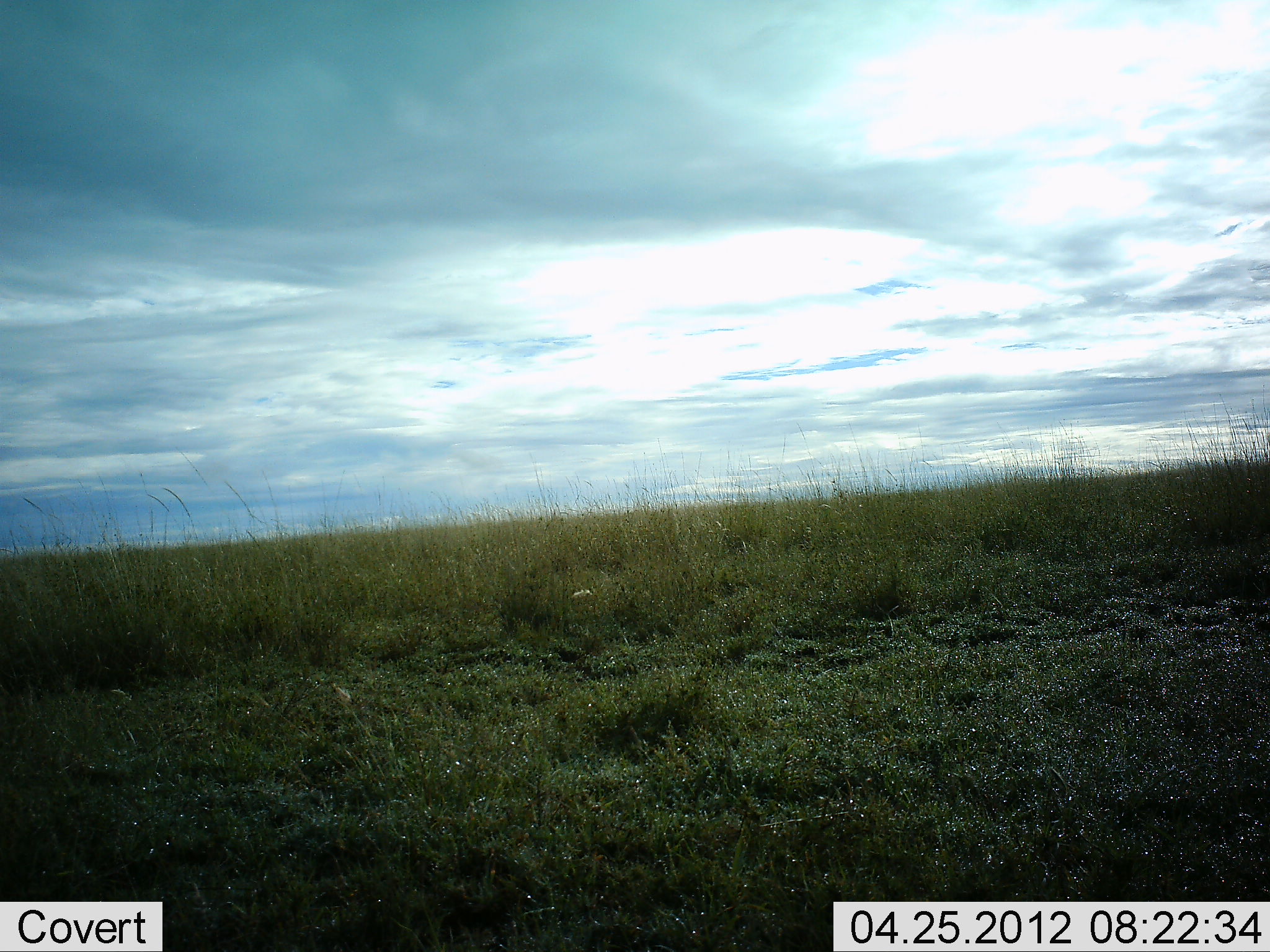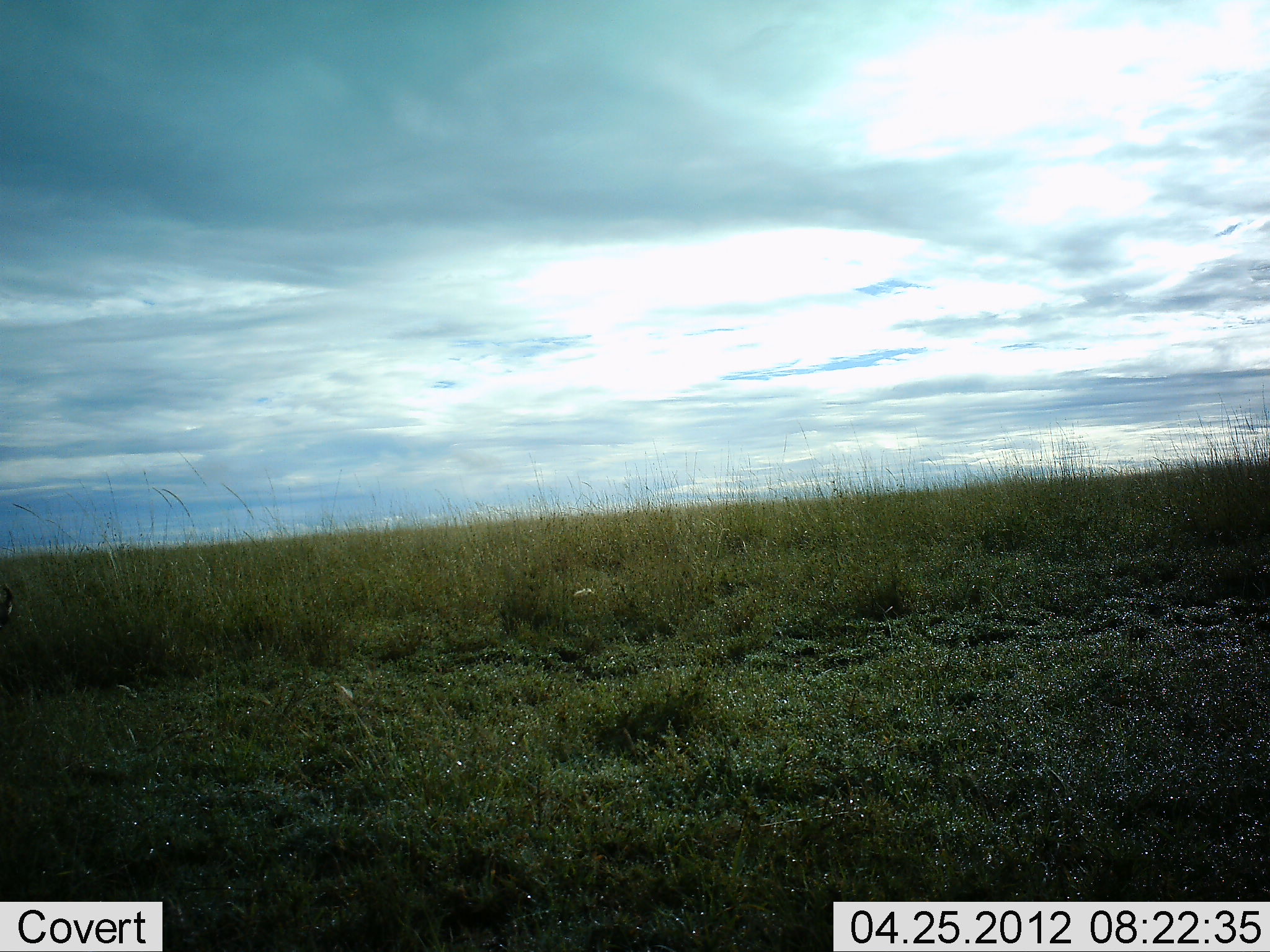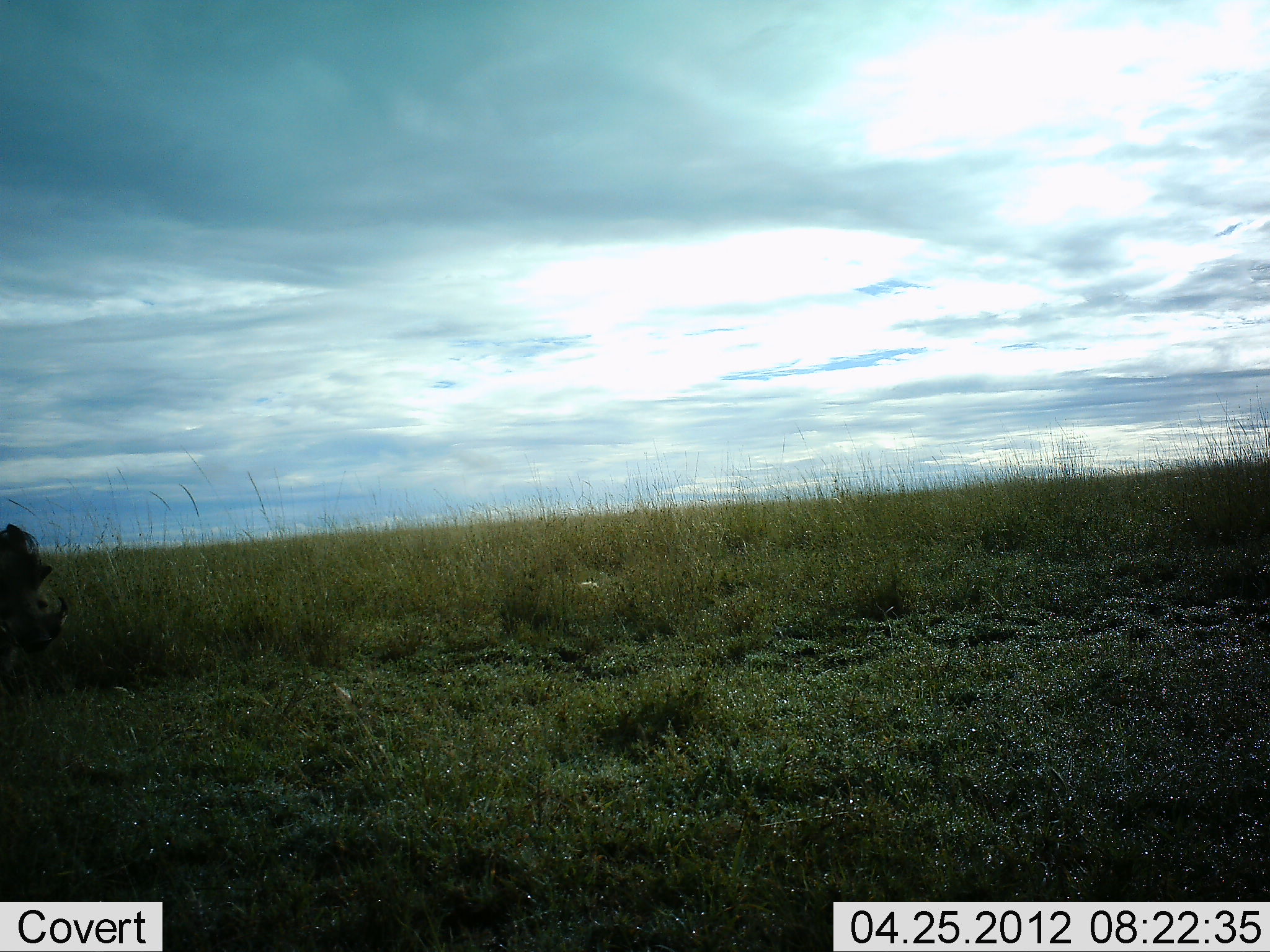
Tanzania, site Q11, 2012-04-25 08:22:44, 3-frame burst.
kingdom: Animalia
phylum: Chordata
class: Mammalia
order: Artiodactyla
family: Suidae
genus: Phacochoerus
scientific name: Phacochoerus africanus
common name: warthog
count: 1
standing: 0%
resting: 0%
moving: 94%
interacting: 0%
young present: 0%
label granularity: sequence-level